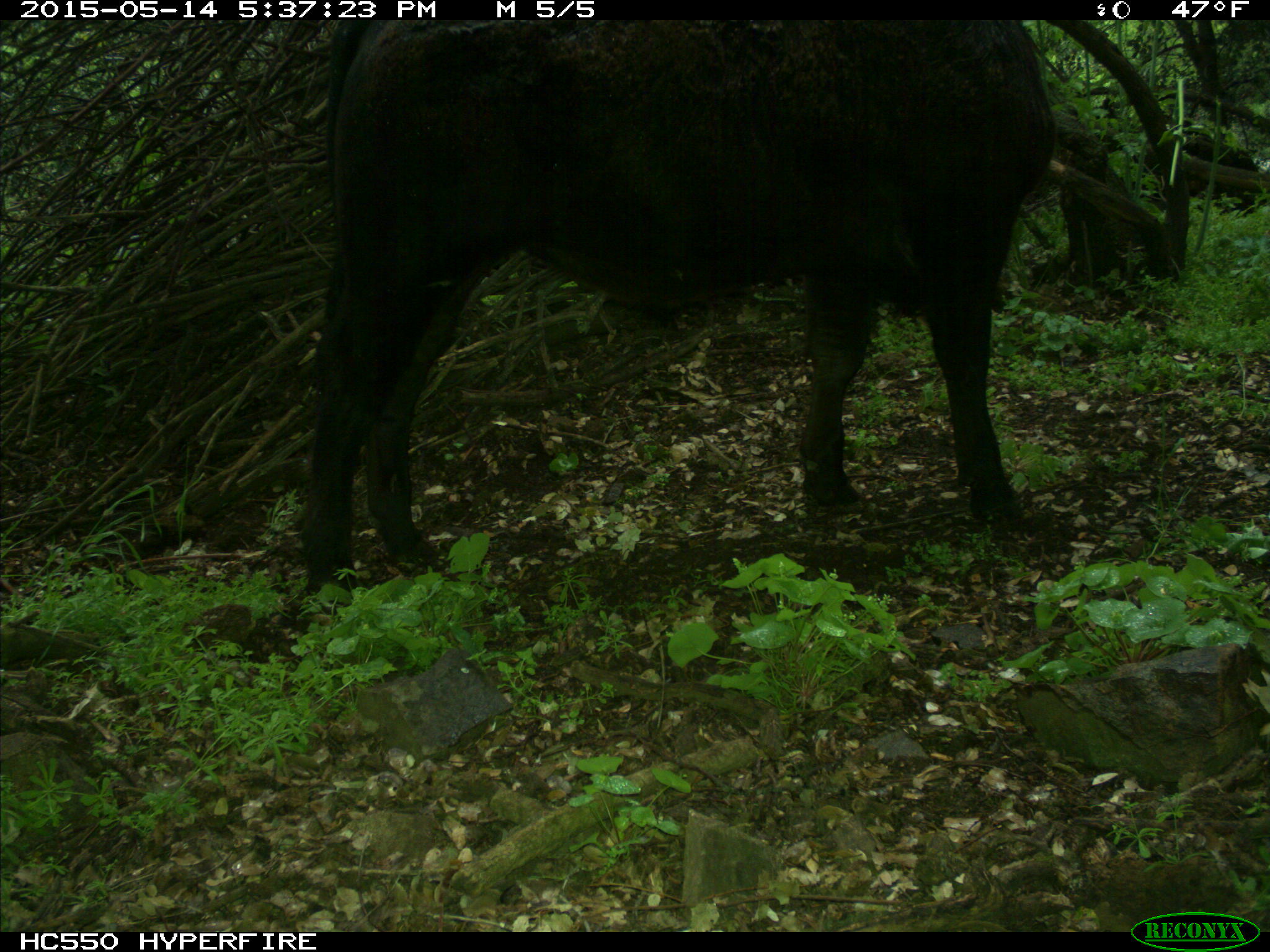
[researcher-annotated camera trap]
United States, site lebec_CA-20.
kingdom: Animalia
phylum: Chordata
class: Mammalia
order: Artiodactyla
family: Bovidae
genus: Bos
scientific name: Bos taurus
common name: domestic cow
Bos taurus (domestic cow).